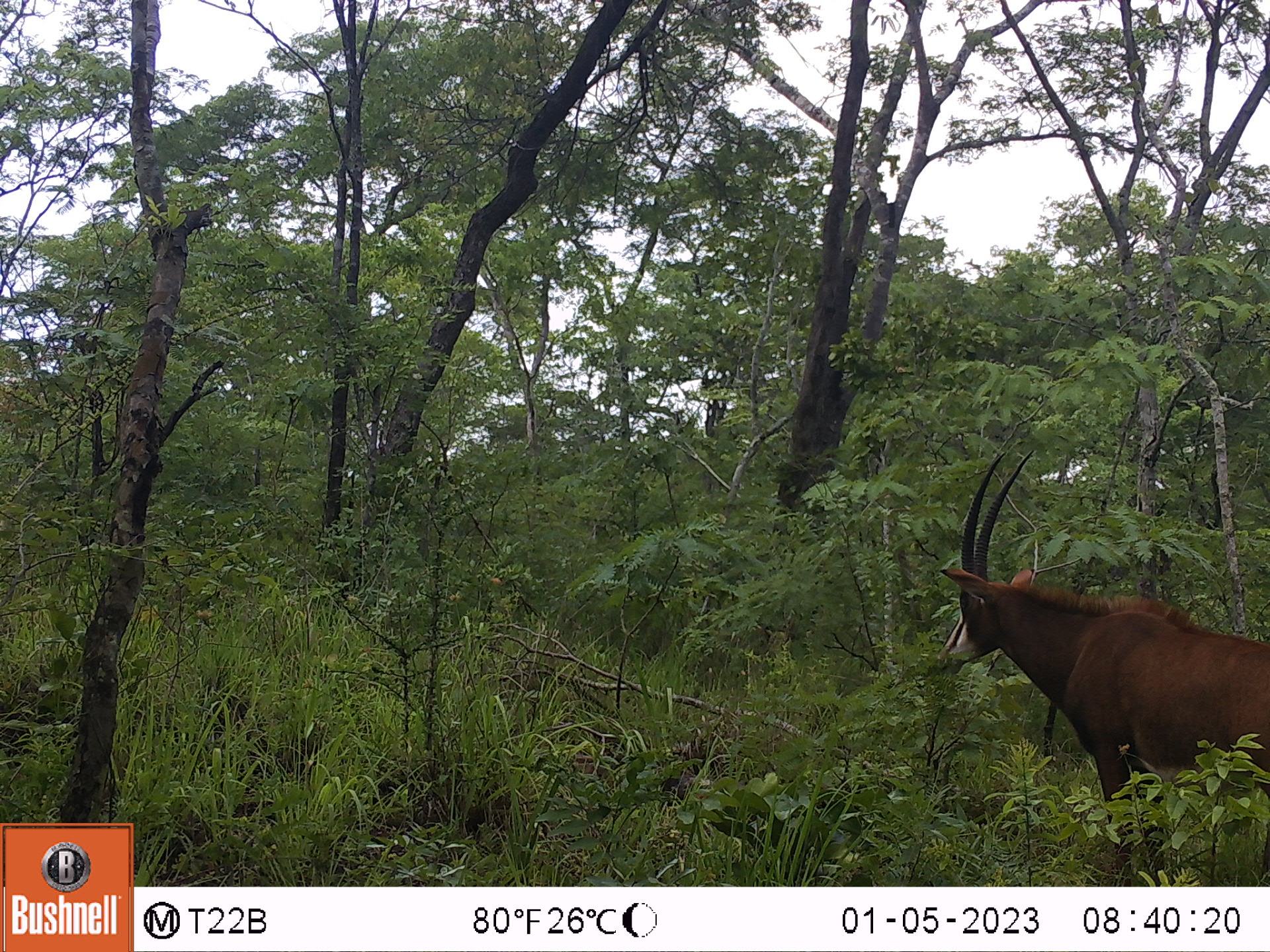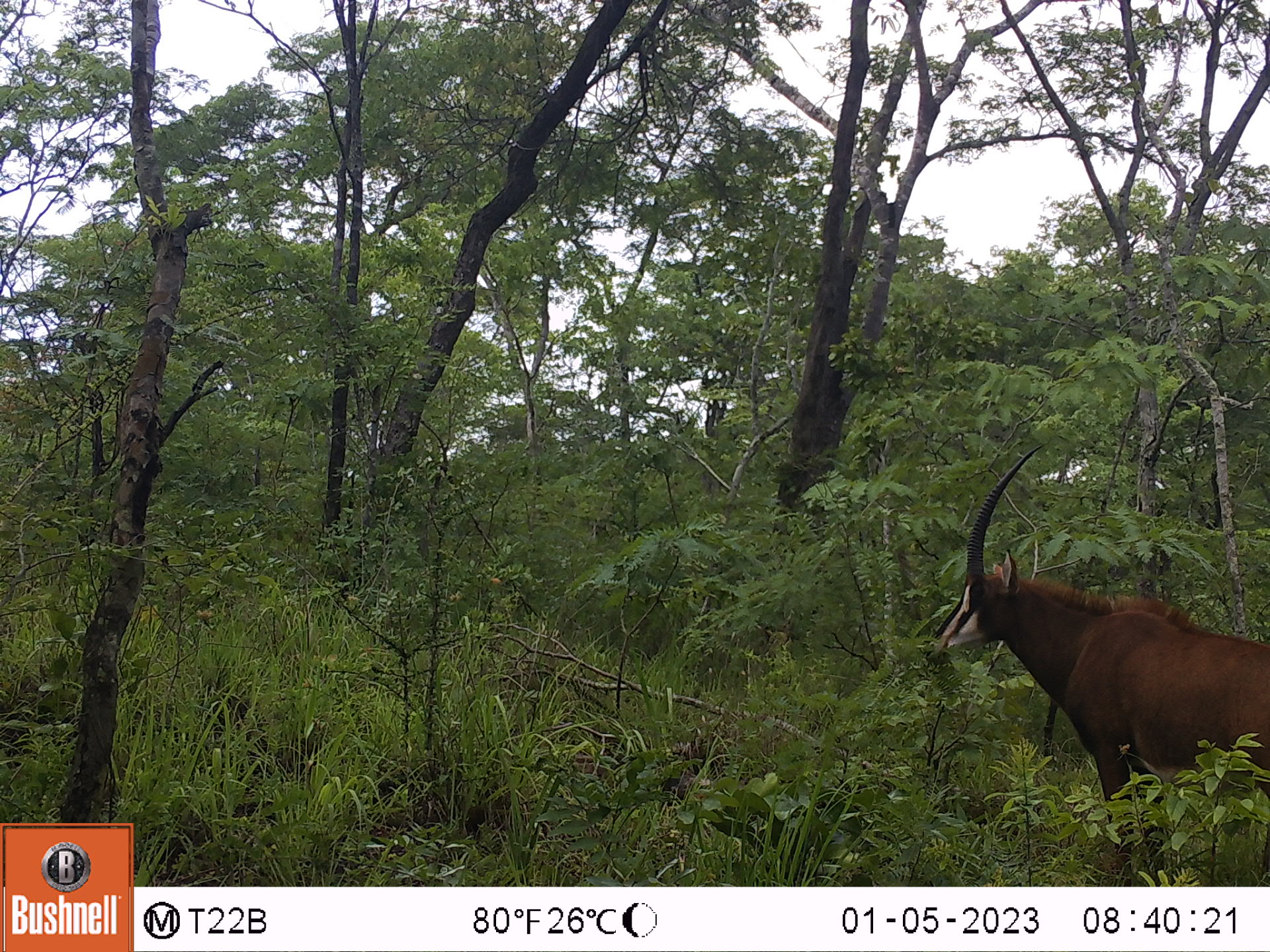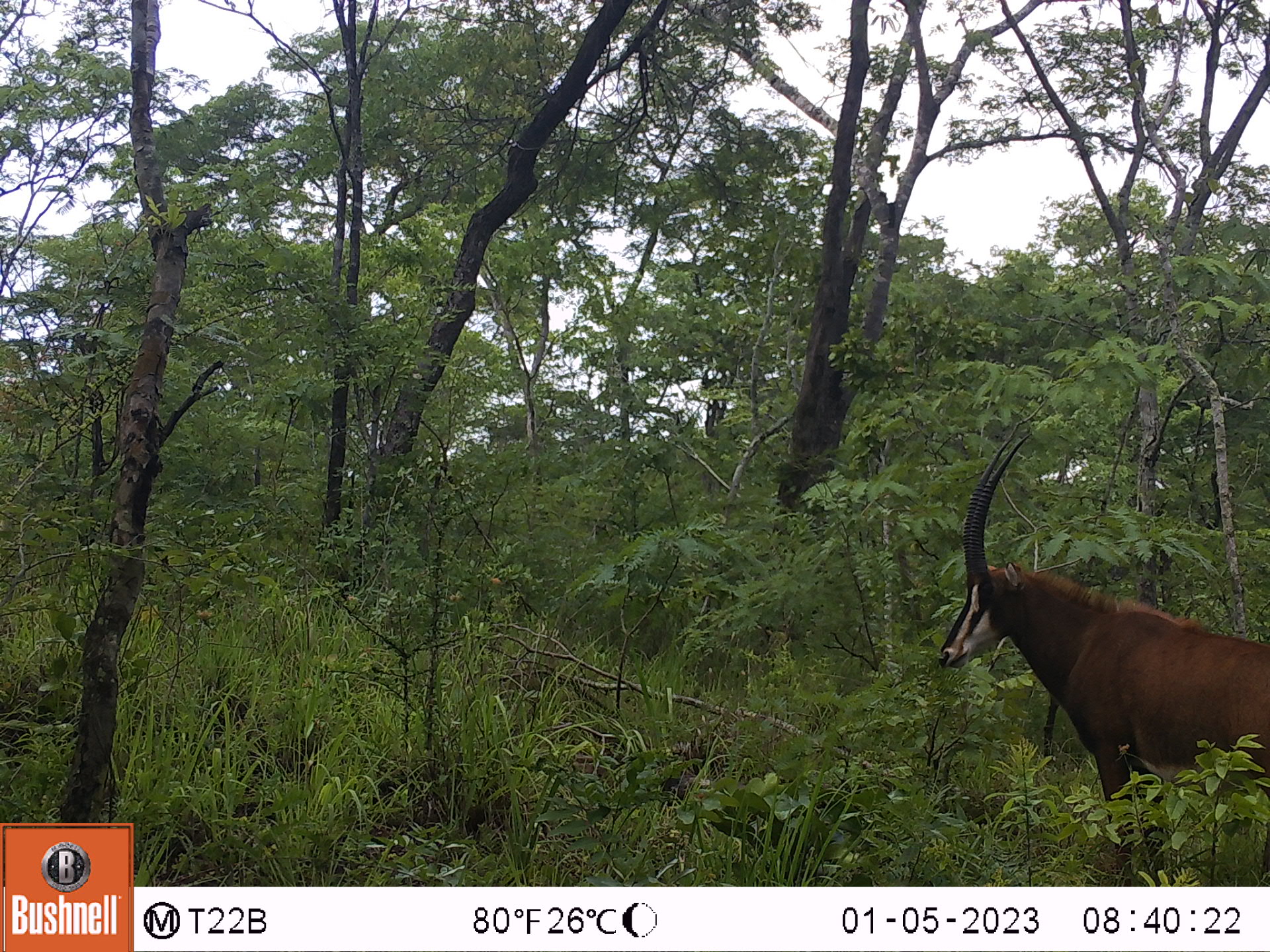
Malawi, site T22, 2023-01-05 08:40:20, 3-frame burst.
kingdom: Animalia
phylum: Chordata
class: Mammalia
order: Artiodactyla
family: Bovidae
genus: Hippotragus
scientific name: Hippotragus niger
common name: sable antelope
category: sable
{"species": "sable (sable antelope) (Hippotragus niger)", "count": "1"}